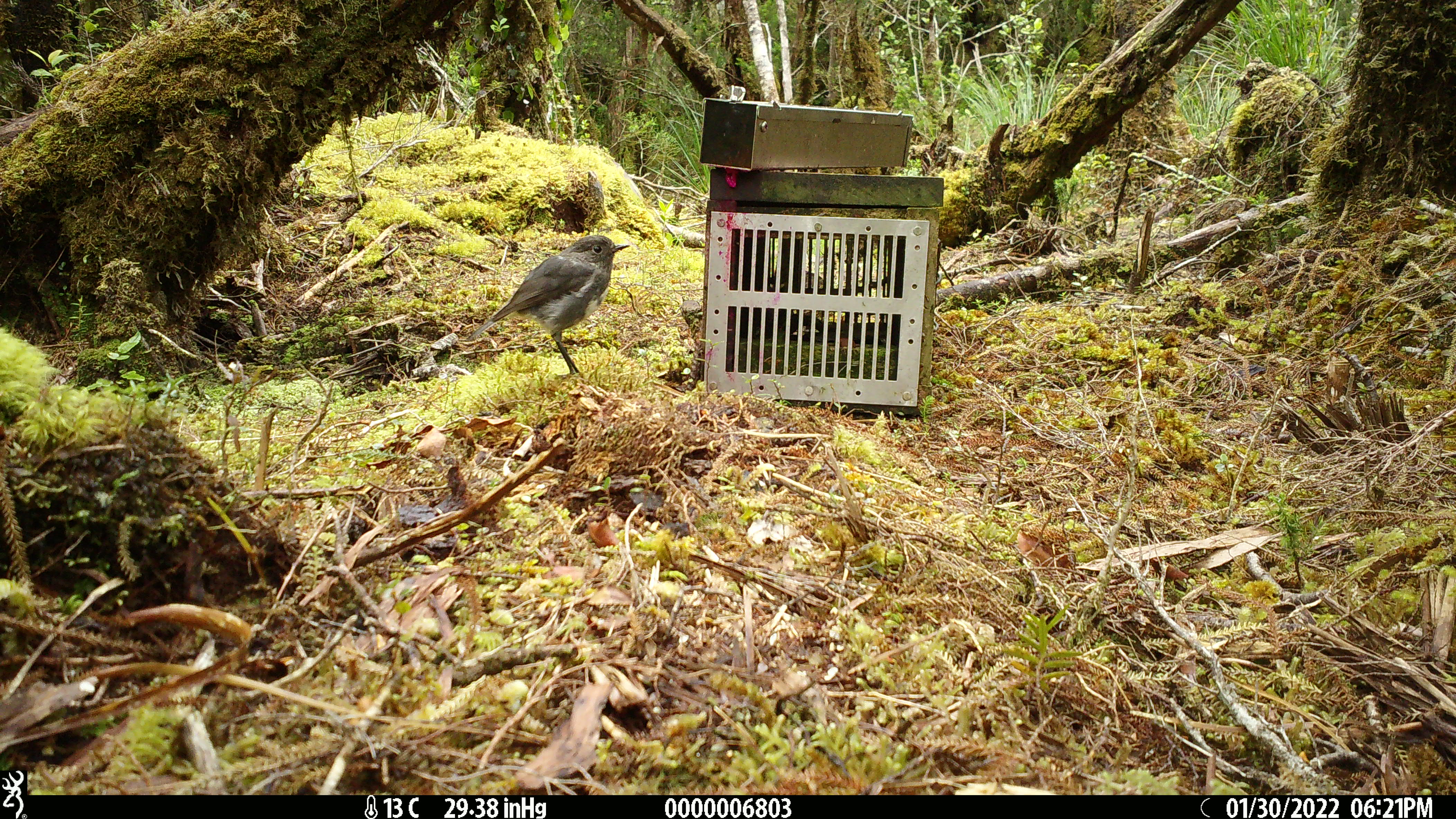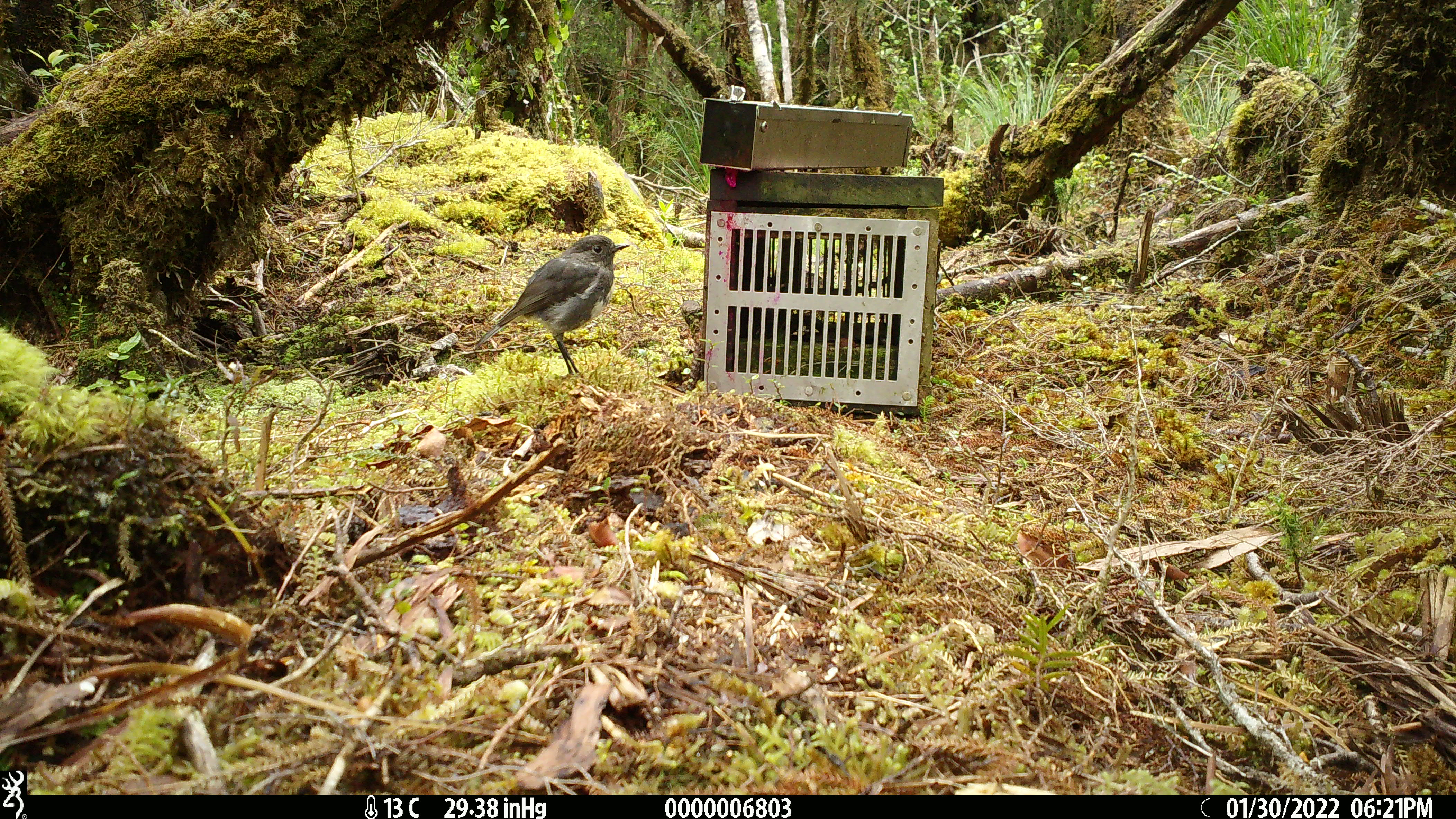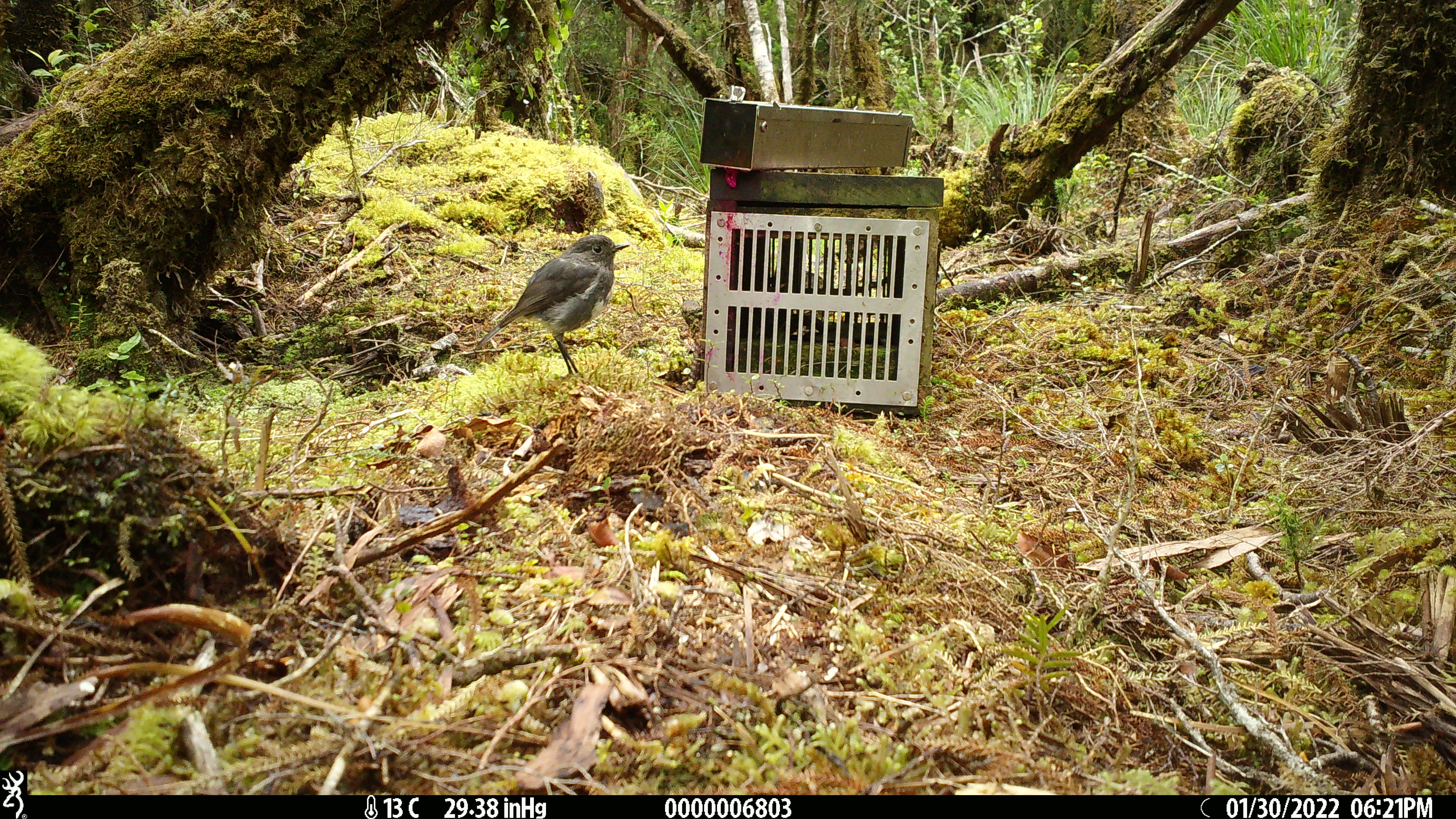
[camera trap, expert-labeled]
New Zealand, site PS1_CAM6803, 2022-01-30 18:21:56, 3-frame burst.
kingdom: Animalia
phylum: Chordata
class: Aves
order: Passeriformes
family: Petroicidae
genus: Petroica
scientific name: Petroica australis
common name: new zealand robin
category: robin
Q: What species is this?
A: Robin (new zealand robin) (Petroica australis).